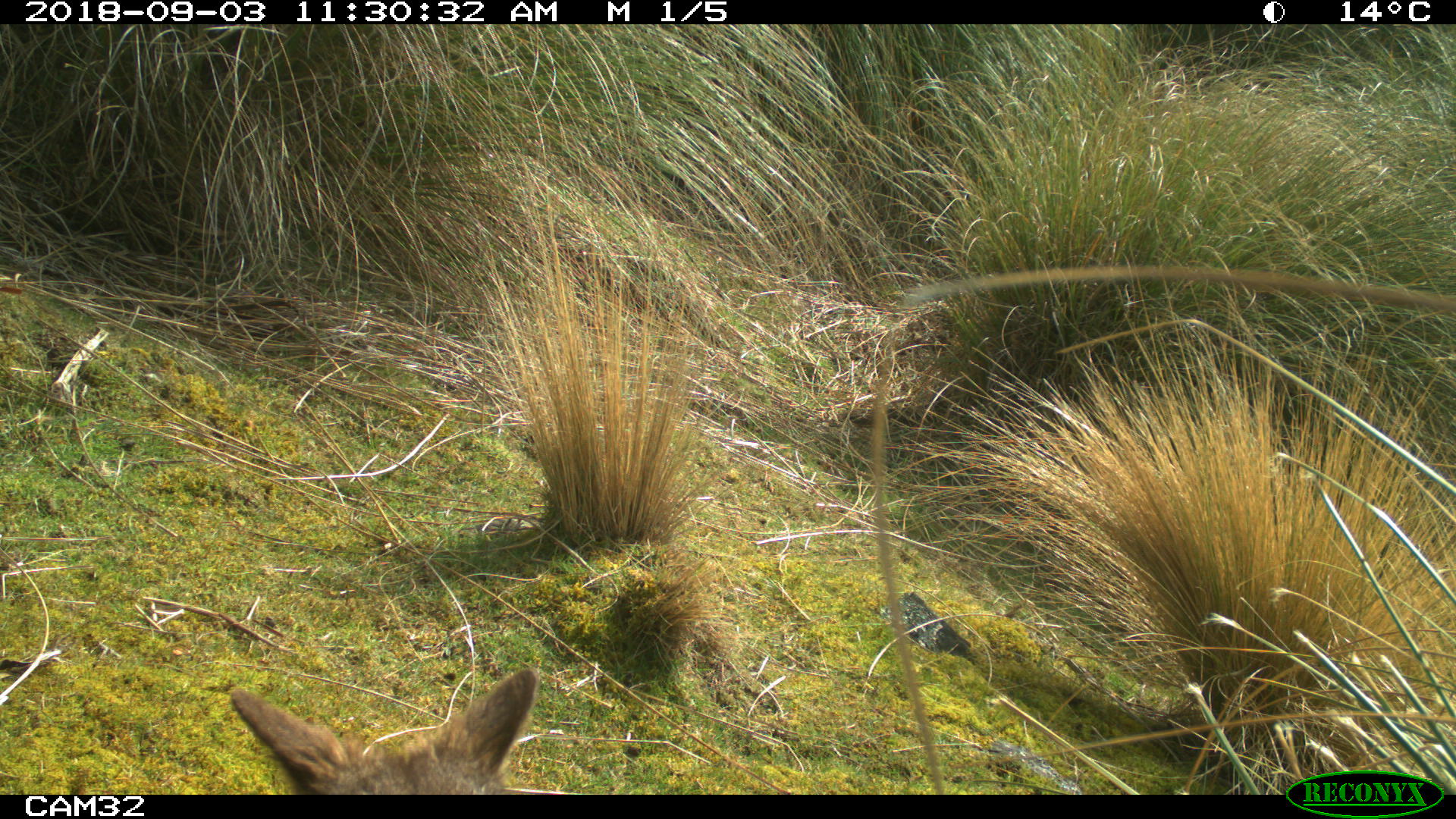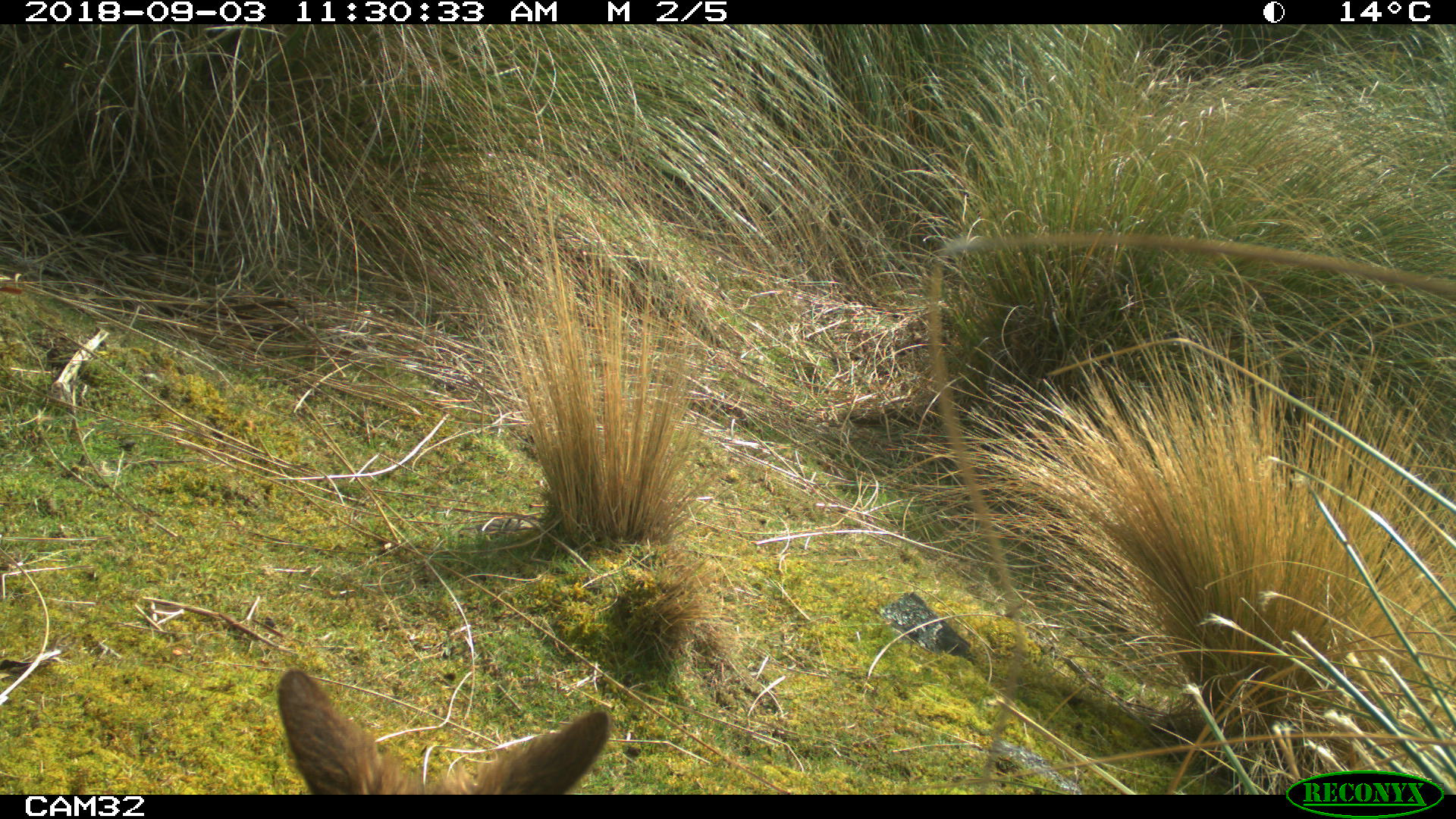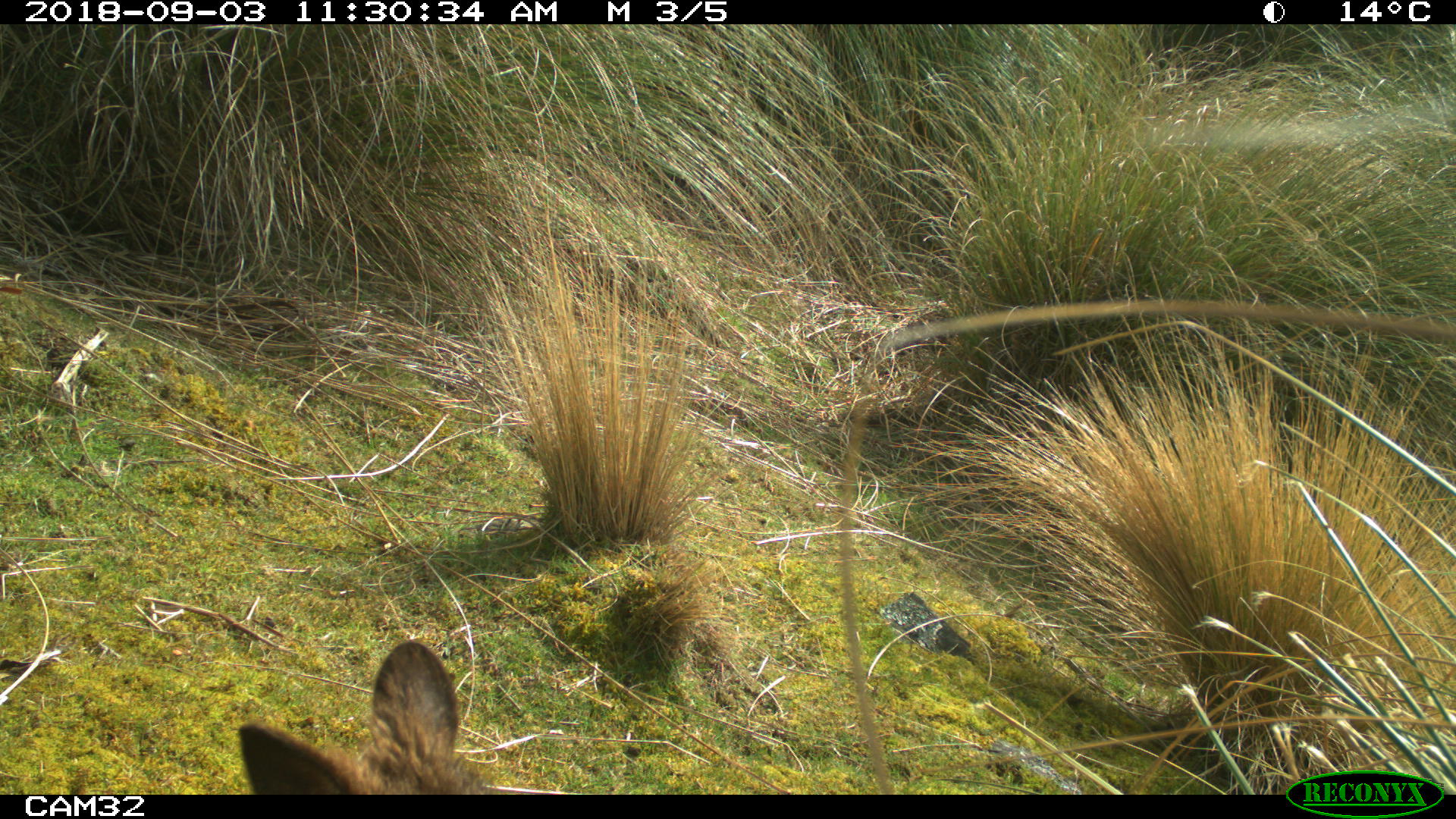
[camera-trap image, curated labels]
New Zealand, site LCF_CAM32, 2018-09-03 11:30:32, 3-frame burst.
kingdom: Animalia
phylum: Chordata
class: Mammalia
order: Diprotodontia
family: Macropodidae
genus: Notamacropus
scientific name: Notamacropus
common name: wallaby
Wallaby (Notamacropus).